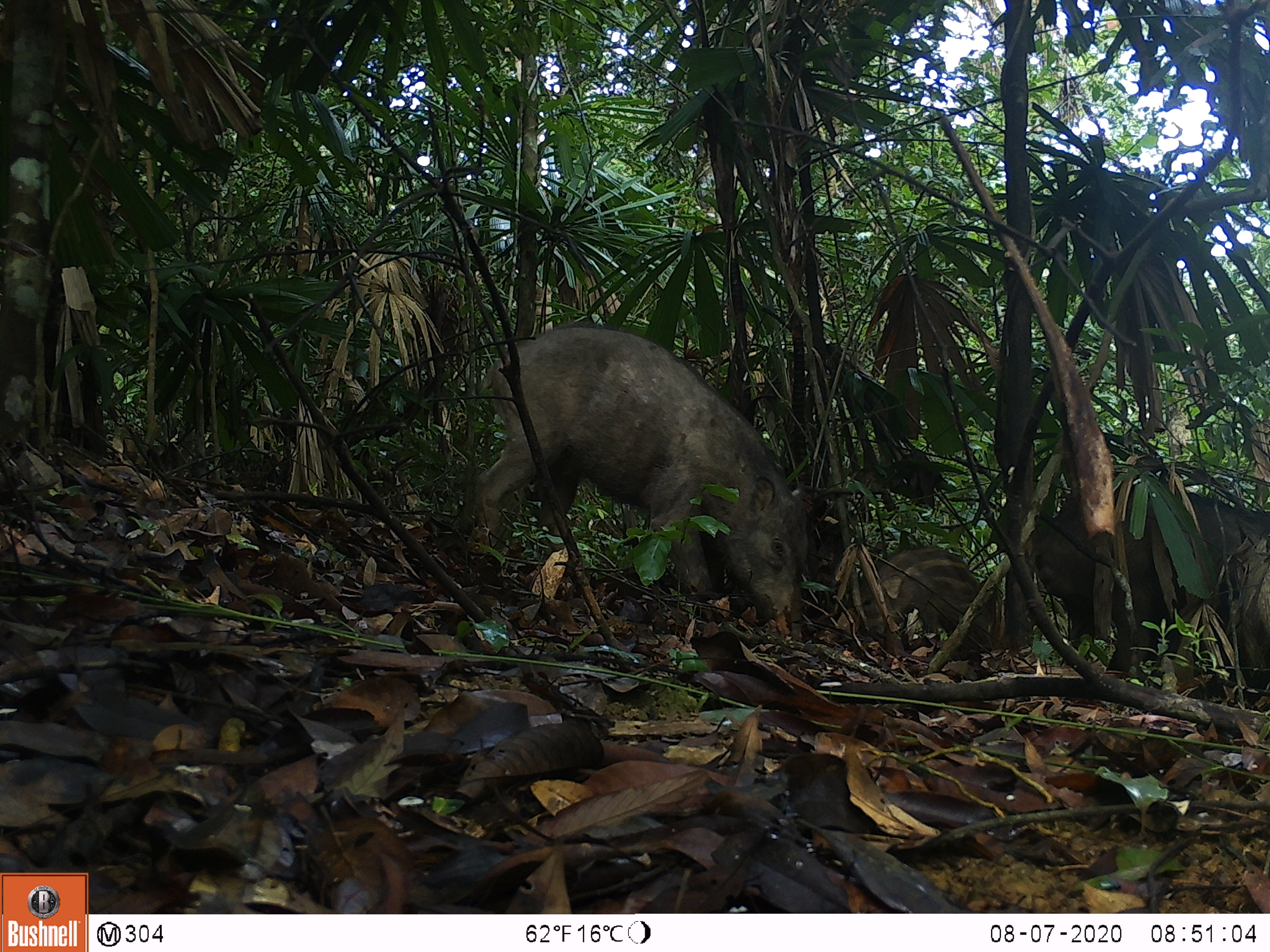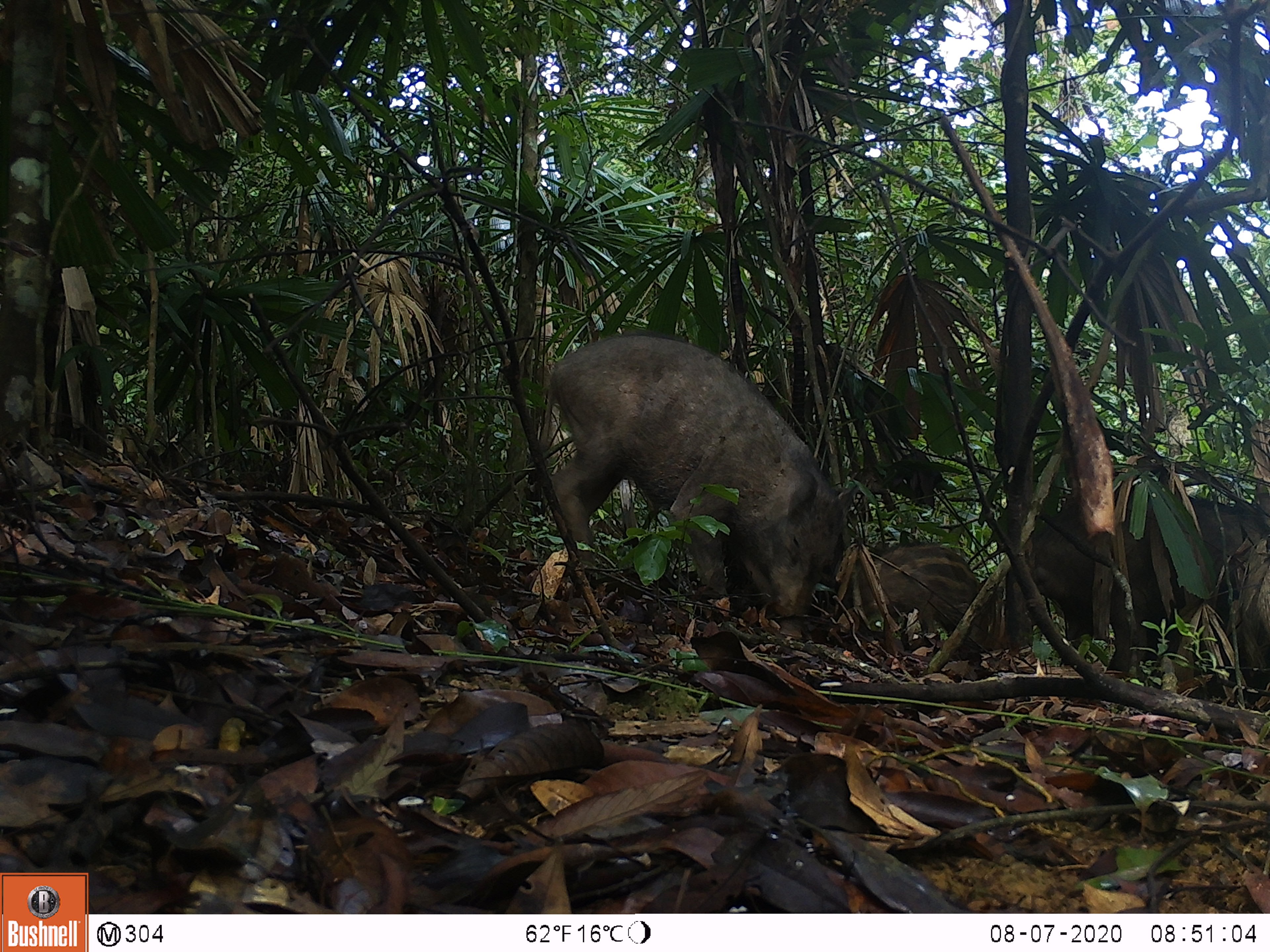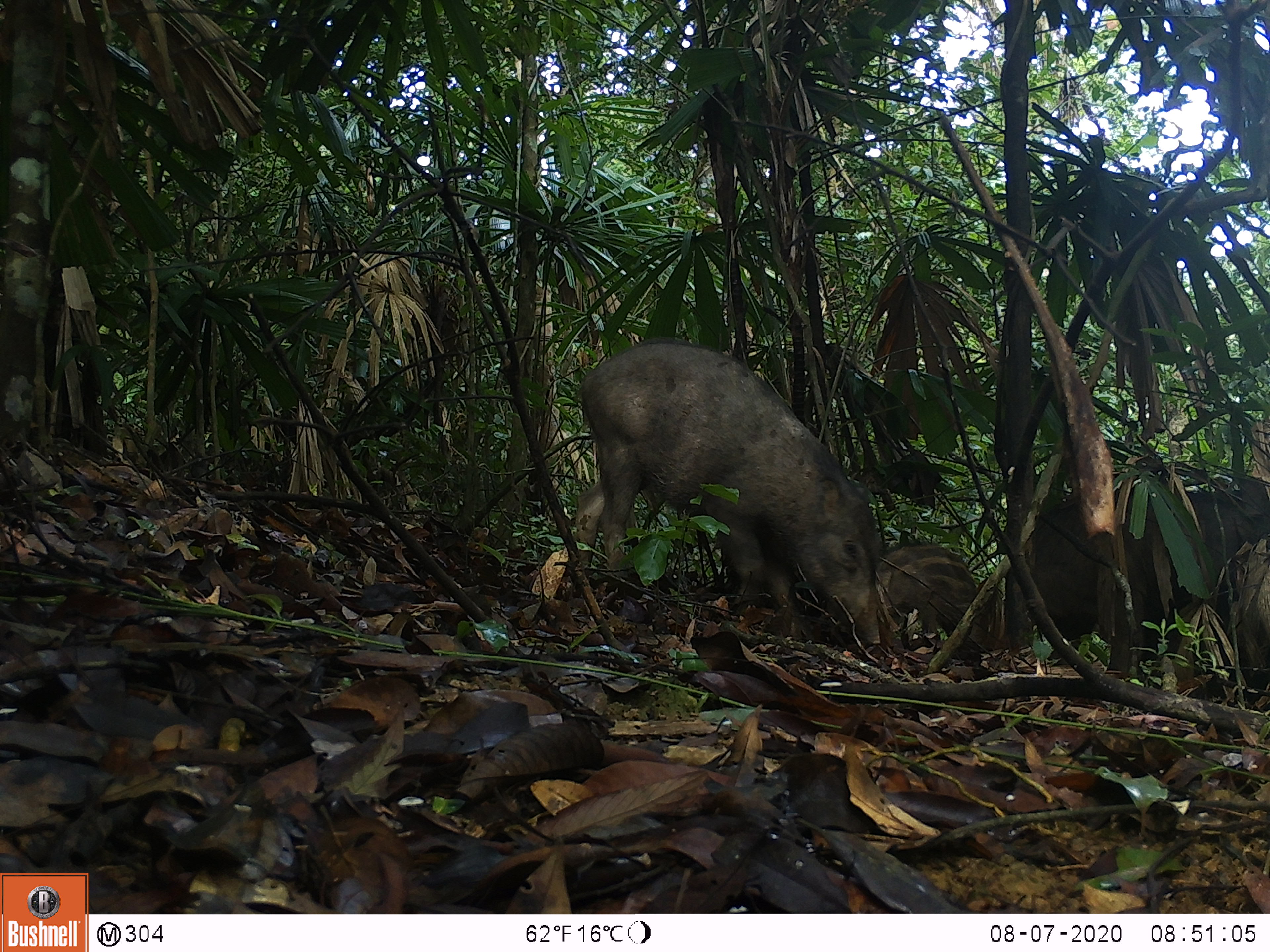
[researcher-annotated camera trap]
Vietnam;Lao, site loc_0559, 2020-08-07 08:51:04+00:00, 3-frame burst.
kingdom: Animalia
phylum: Chordata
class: Mammalia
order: Artiodactyla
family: Suidae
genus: Sus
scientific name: Sus scrofa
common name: eurasian wild pig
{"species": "eurasian wild pig (Sus scrofa)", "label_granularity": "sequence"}